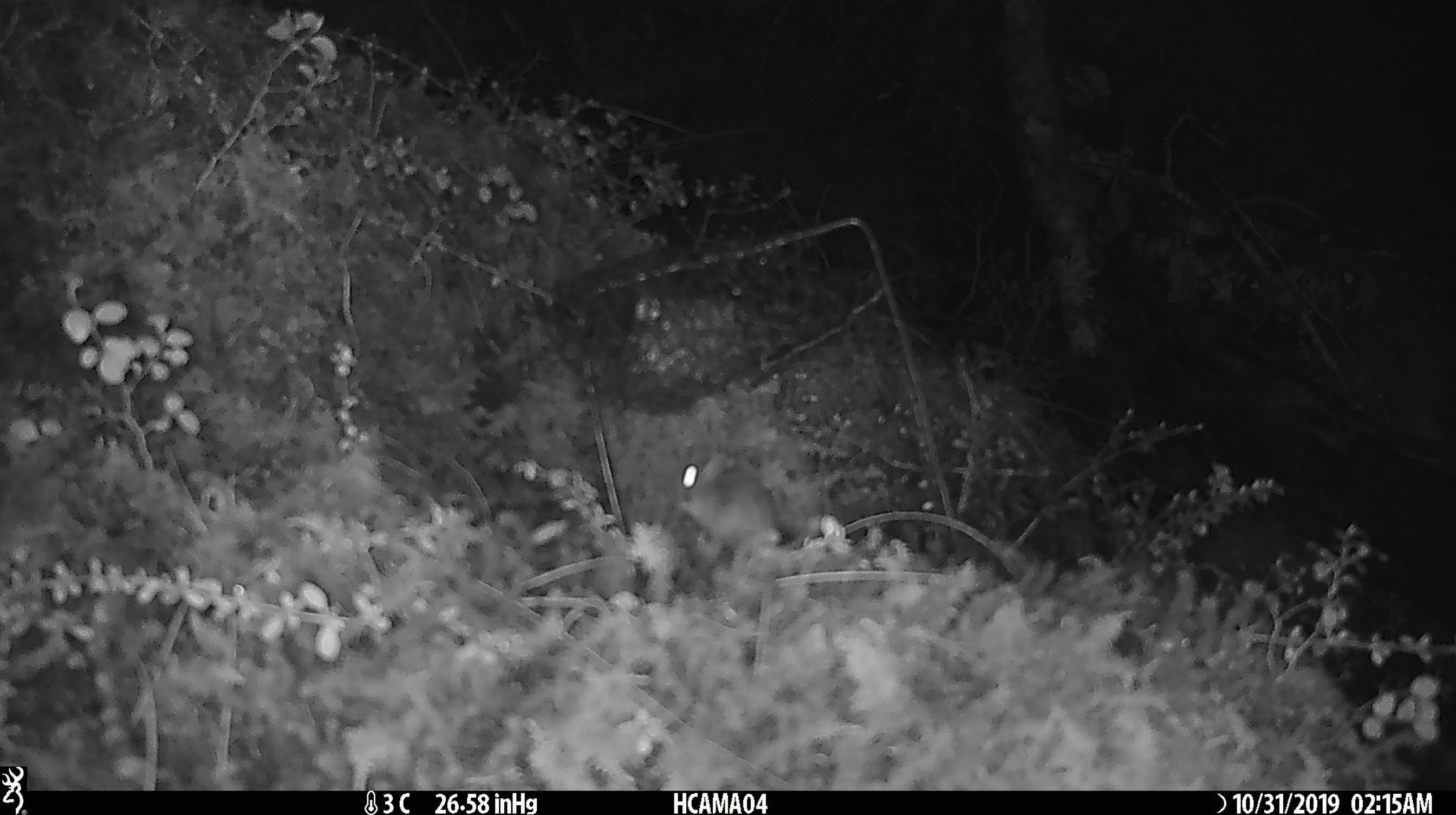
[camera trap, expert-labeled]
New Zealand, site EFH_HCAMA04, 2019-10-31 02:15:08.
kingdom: Animalia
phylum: Chordata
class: Mammalia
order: Rodentia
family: Muridae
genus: Mus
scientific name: Mus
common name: mouse